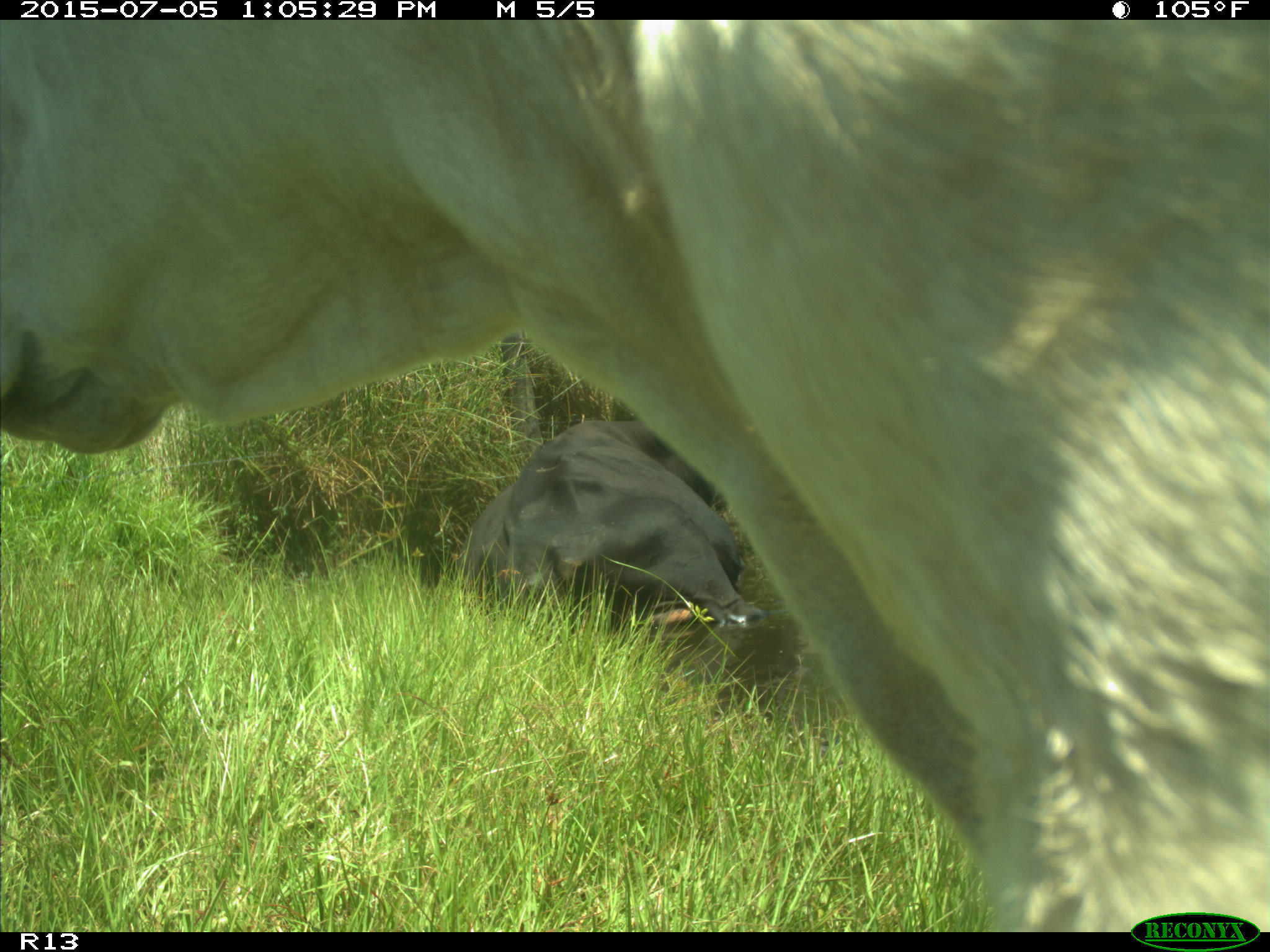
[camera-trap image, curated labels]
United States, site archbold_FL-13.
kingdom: Animalia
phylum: Chordata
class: Mammalia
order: Artiodactyla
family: Bovidae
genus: Bos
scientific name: Bos taurus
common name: domestic cow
Bos taurus (domestic cow).